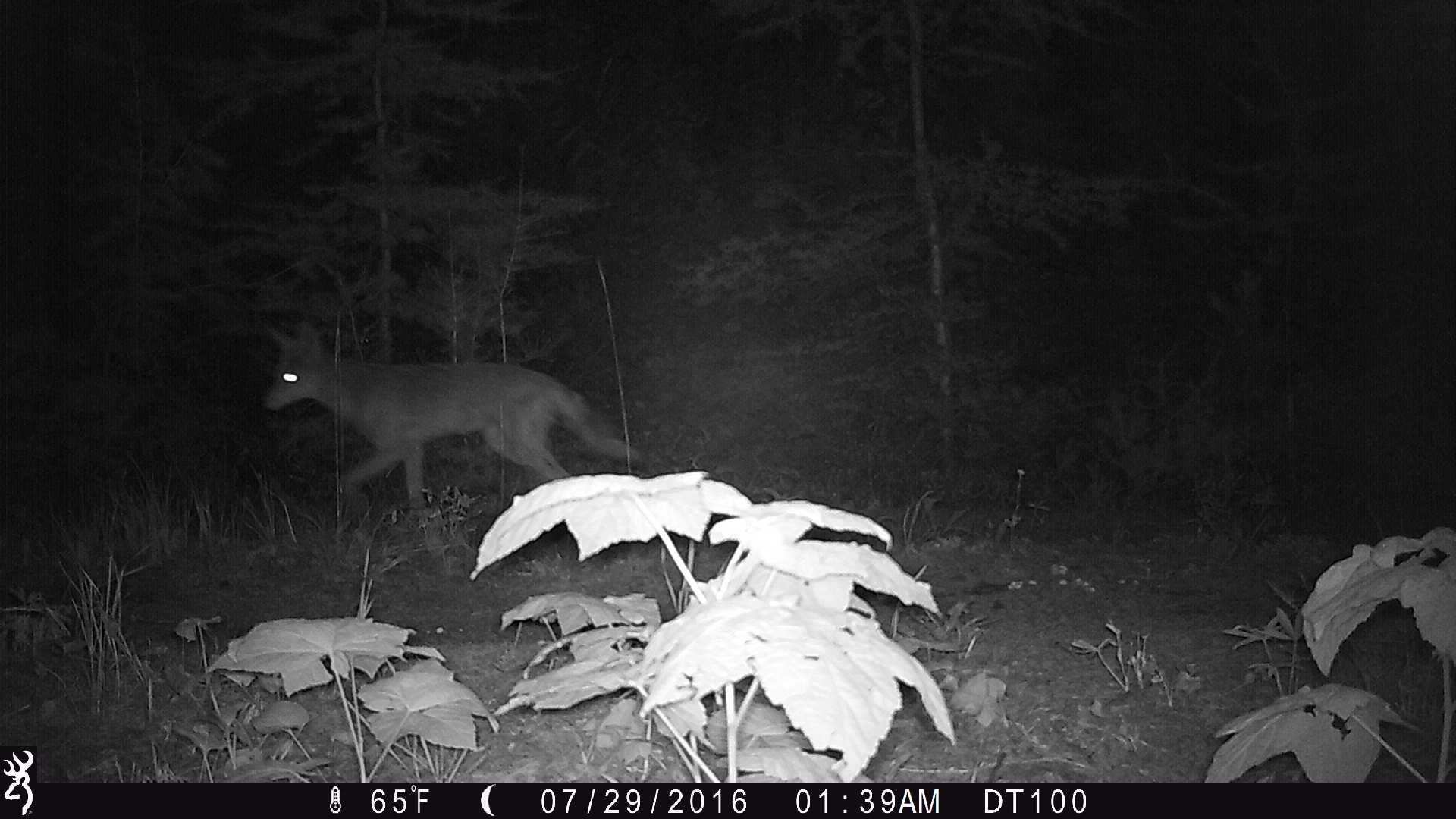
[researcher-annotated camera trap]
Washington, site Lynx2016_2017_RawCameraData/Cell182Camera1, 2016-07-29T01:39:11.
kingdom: Animalia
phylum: Chordata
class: Mammalia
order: Carnivora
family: Canidae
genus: Canis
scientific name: Canis latrans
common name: coyote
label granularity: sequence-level